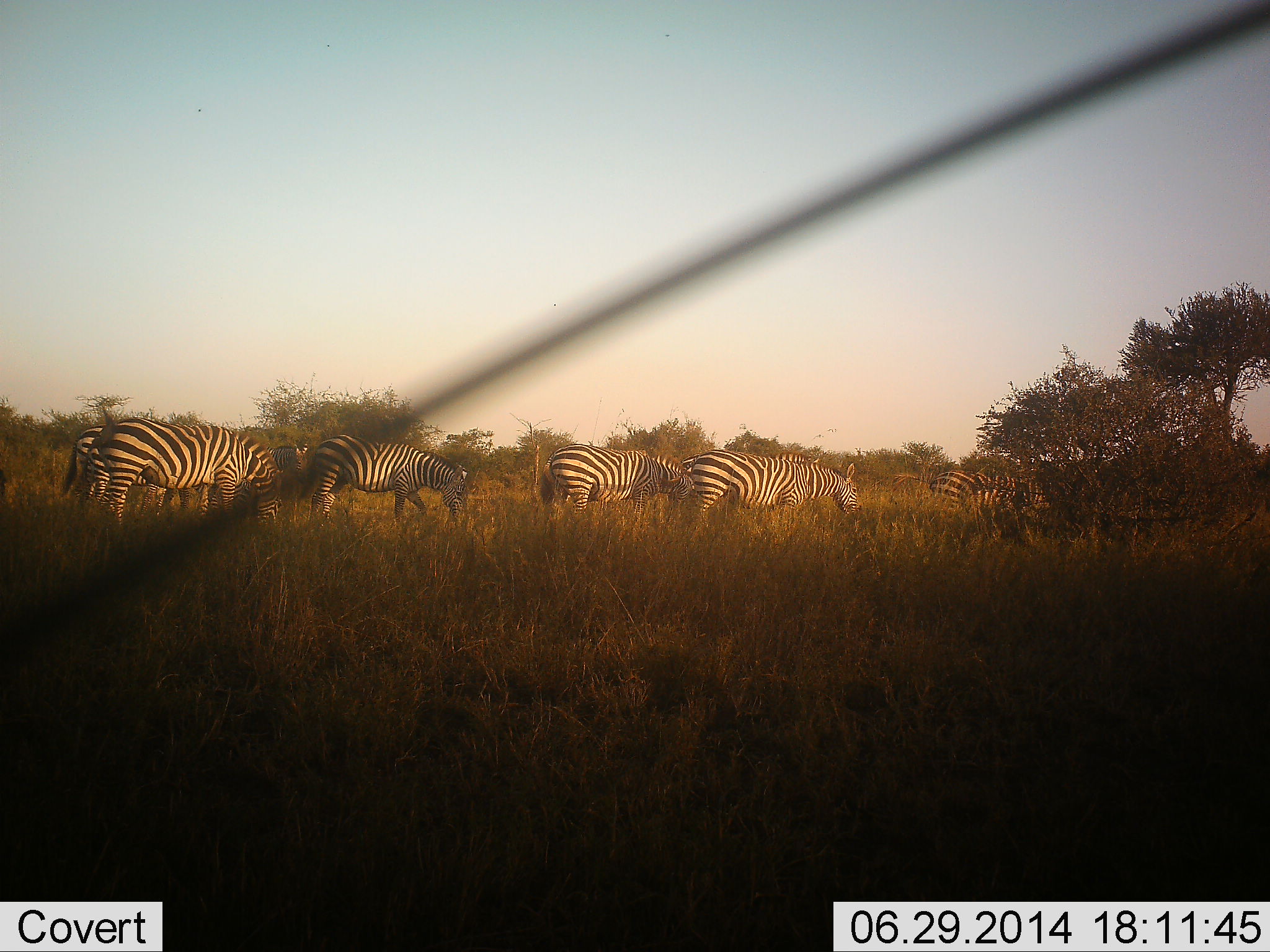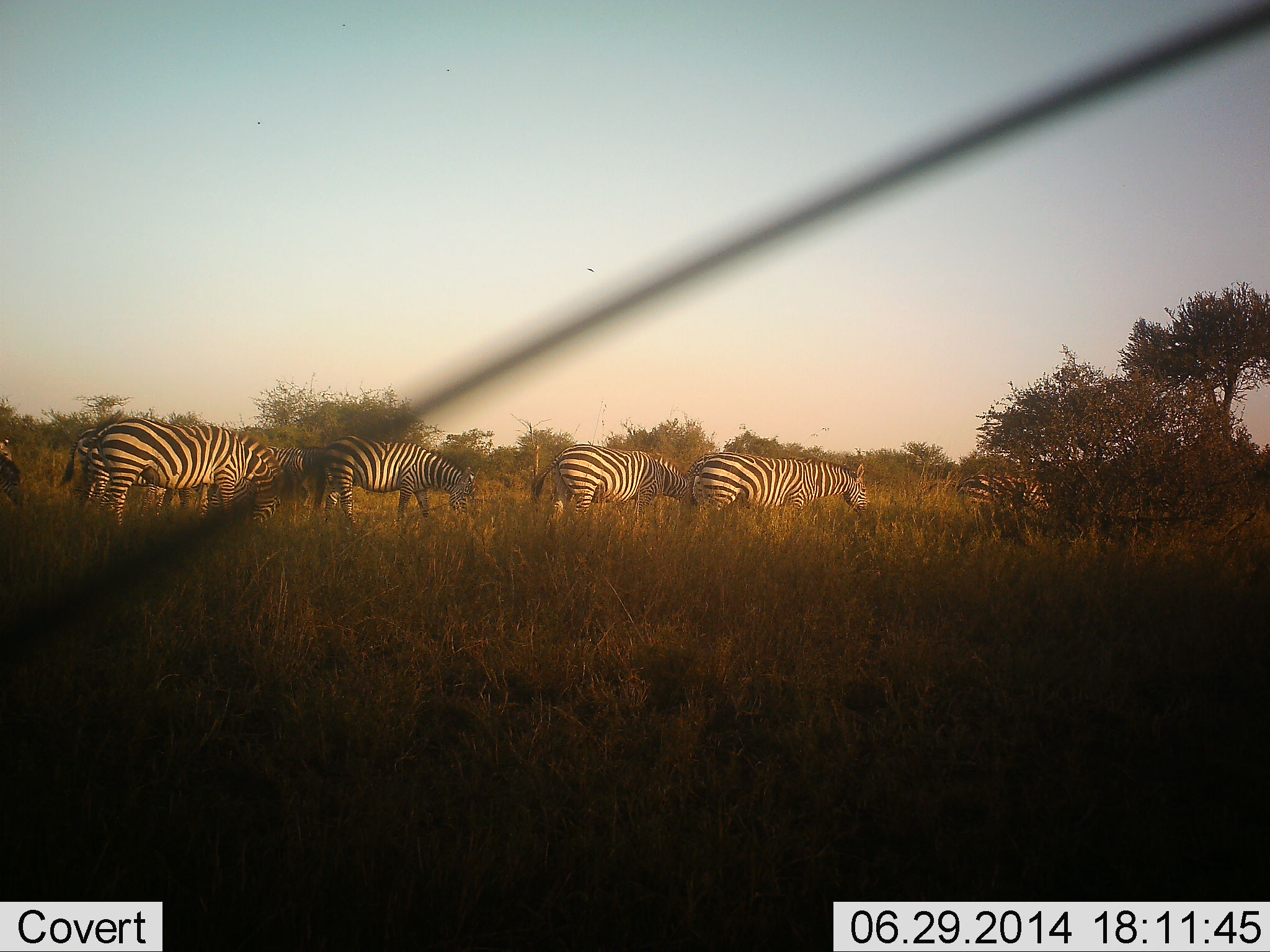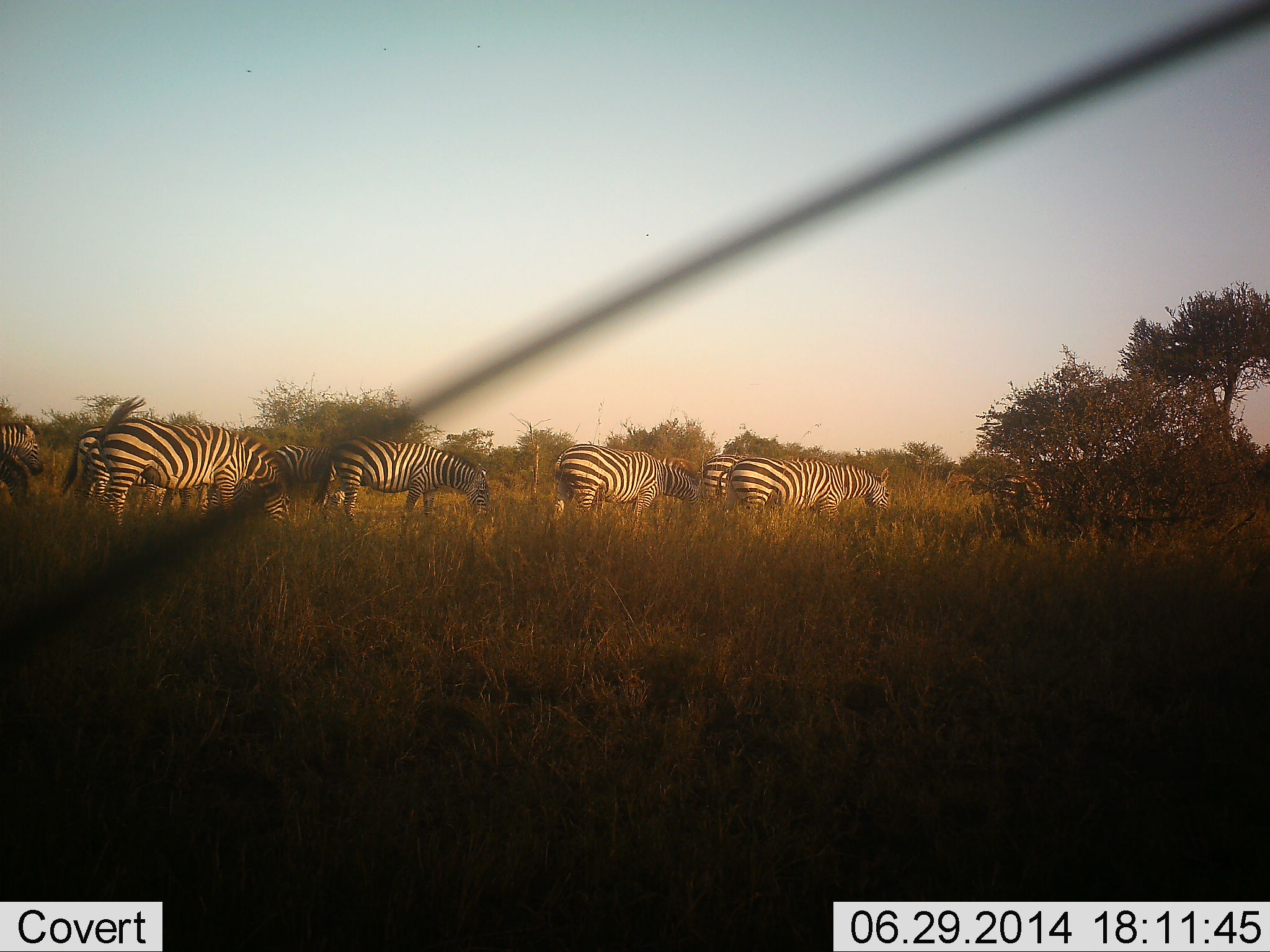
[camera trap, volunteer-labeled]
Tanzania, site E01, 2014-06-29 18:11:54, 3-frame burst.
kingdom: Animalia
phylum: Chordata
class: Mammalia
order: Perissodactyla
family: Equidae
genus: Equus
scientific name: Equus quagga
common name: plains zebra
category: zebra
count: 8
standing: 27%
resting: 0%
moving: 45%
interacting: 0%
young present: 0%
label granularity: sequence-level